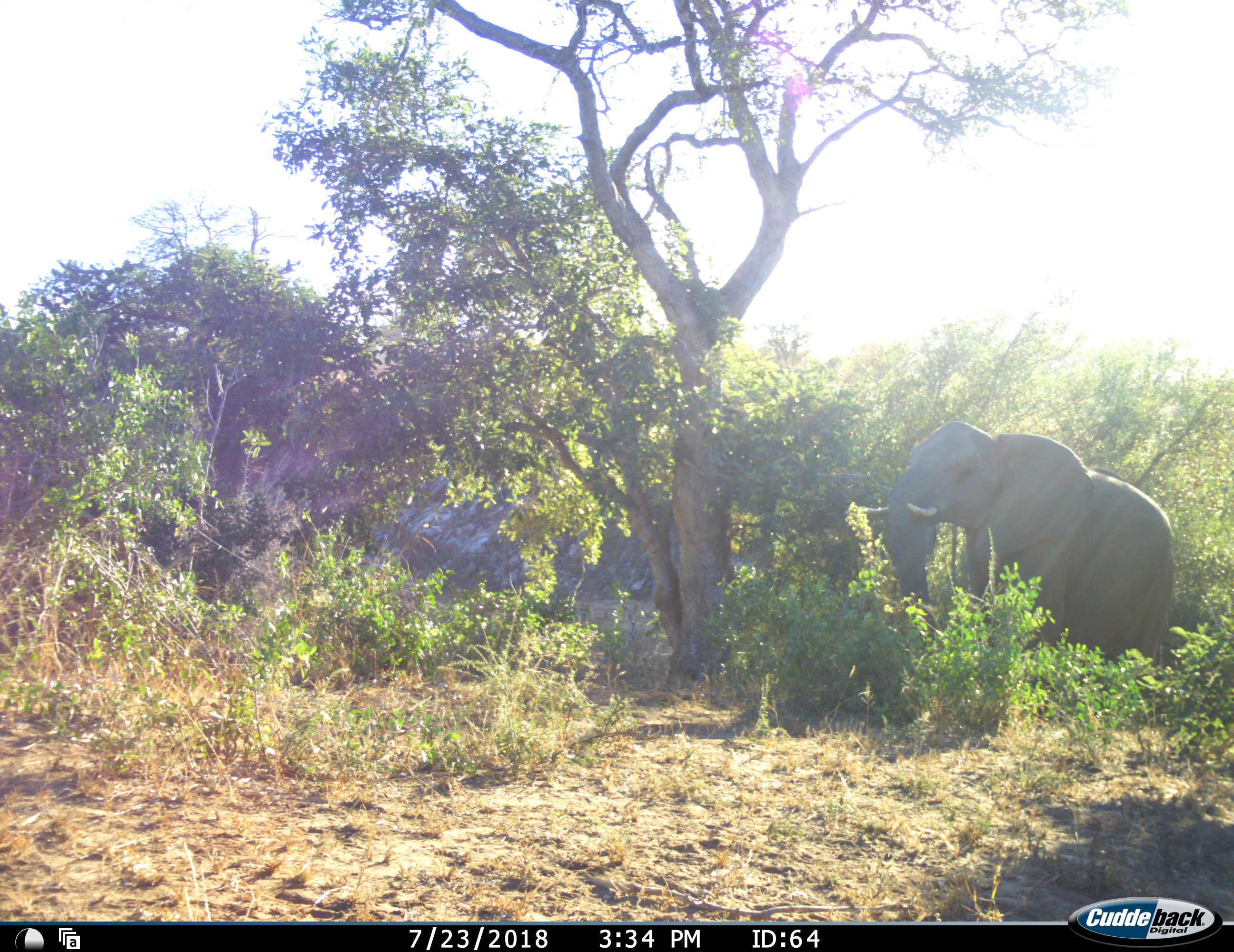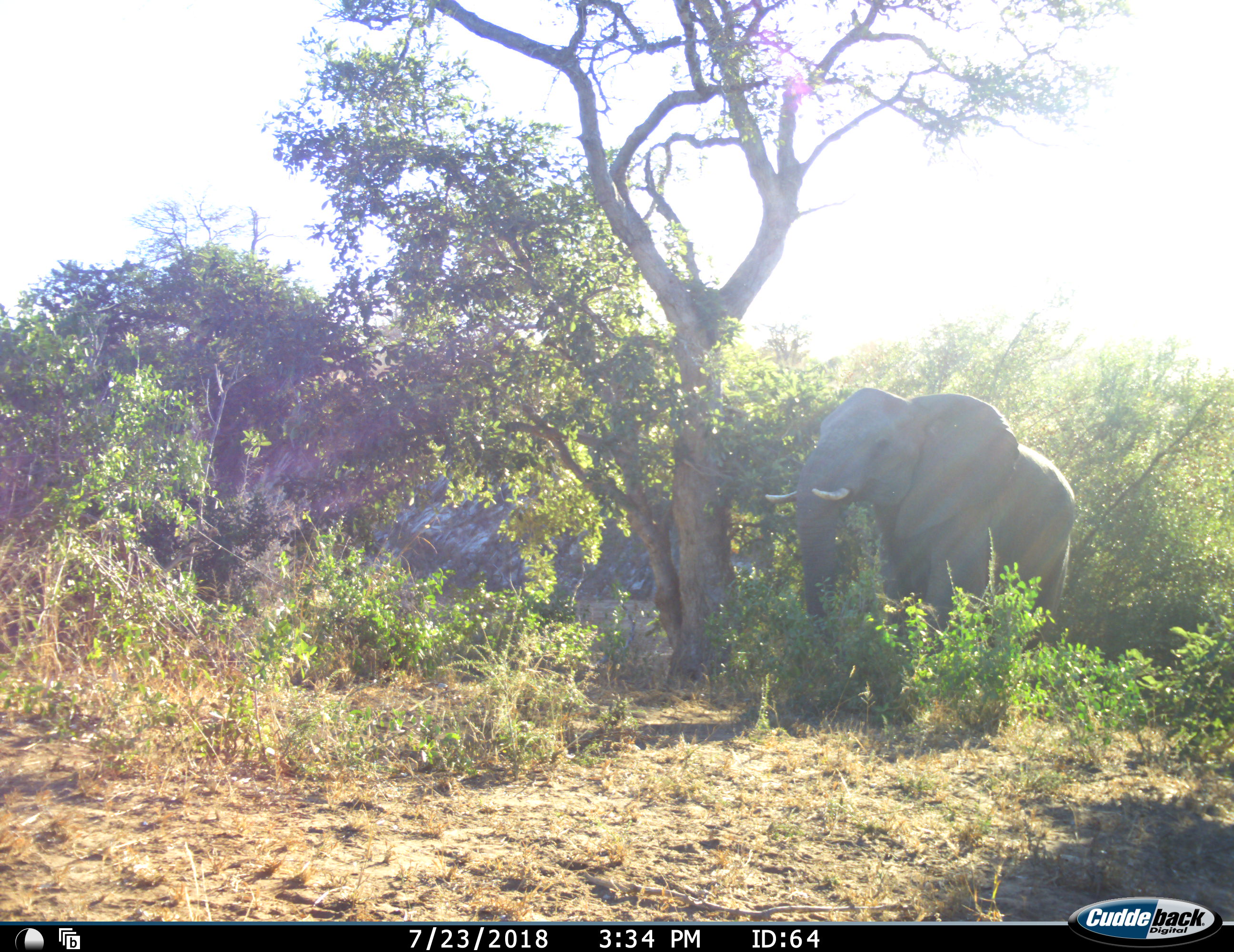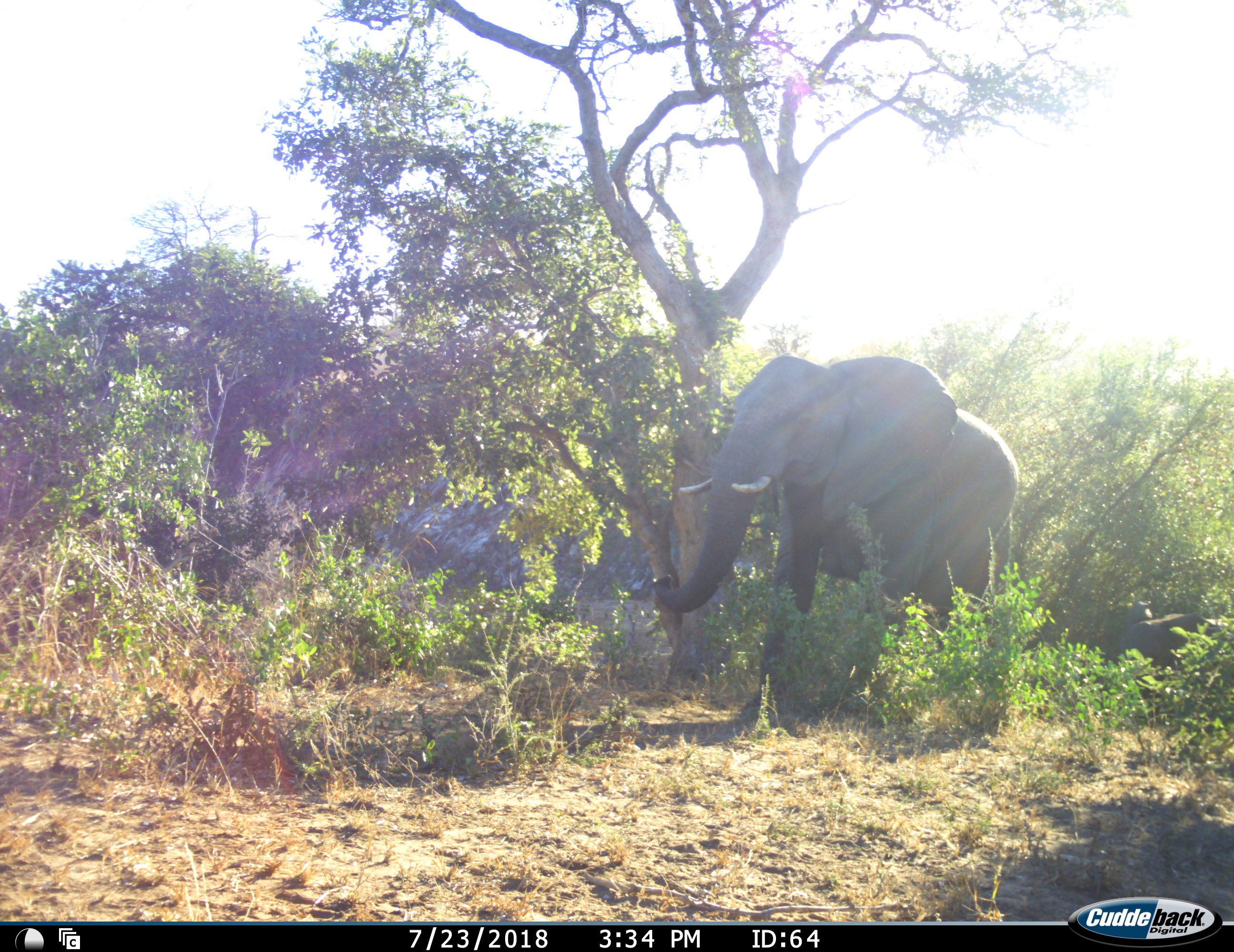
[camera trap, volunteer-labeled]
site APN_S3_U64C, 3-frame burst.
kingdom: Animalia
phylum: Chordata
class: Mammalia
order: Proboscidea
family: Elephantidae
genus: Loxodonta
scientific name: Loxodonta africana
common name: african bush elephant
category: elephant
Elephant (african bush elephant) (Loxodonta africana), count 1. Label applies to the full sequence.